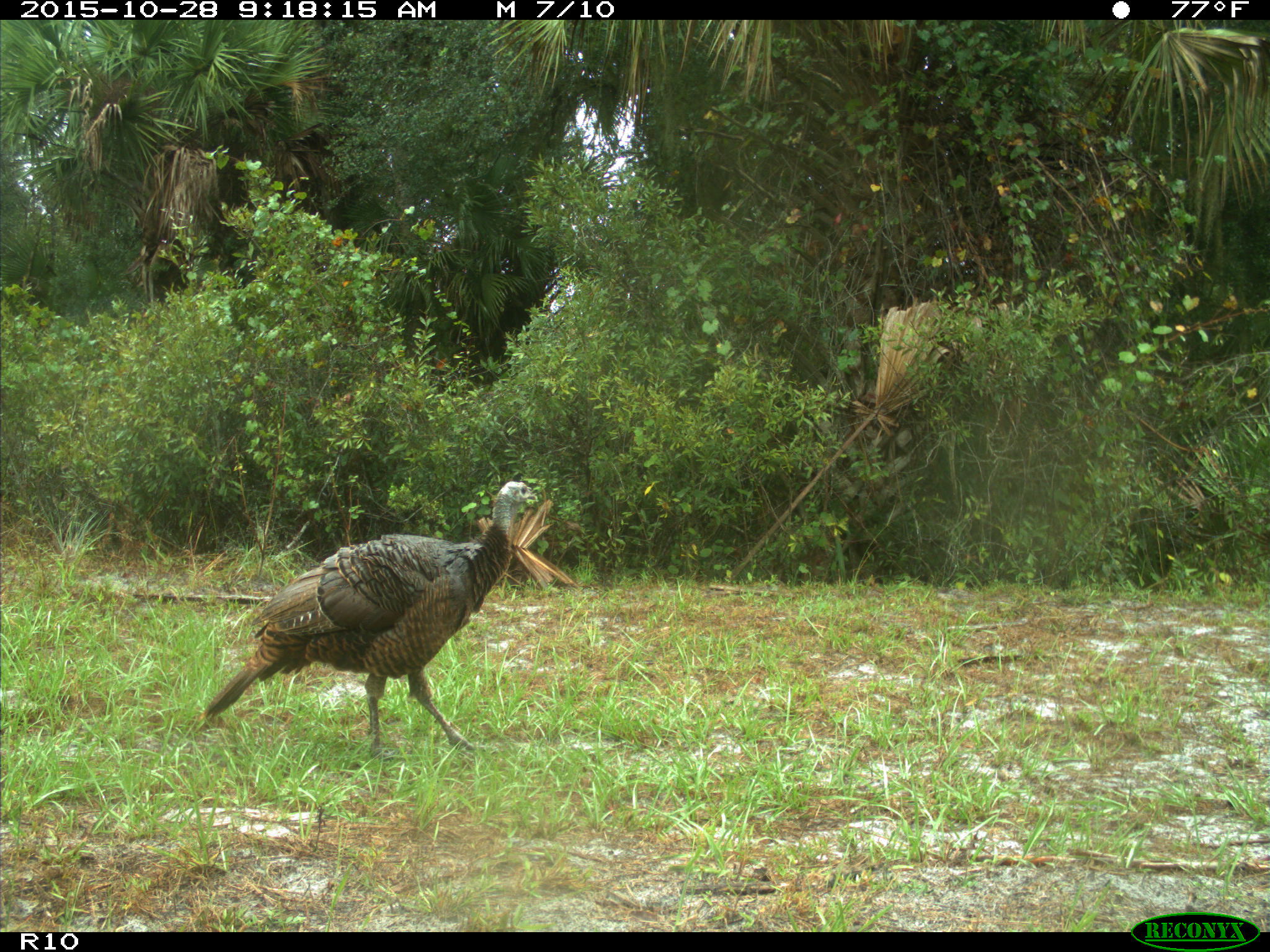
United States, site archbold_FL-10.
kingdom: Animalia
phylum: Chordata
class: Aves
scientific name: Aves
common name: birds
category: unidentified bird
Unidentified bird (birds) (Aves).